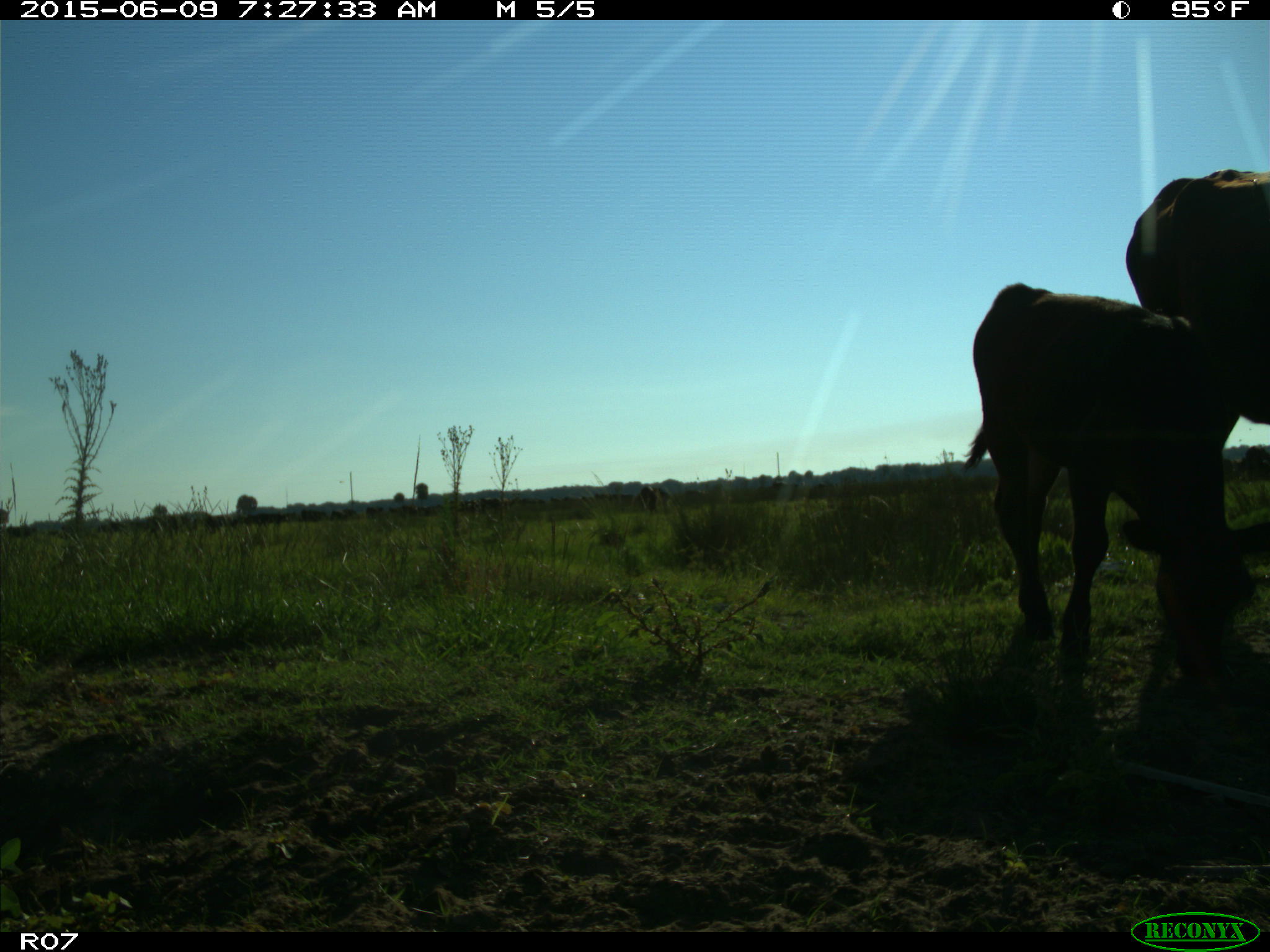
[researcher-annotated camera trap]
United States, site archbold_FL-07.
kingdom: Animalia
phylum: Chordata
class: Mammalia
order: Artiodactyla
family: Bovidae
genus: Bos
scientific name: Bos taurus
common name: domestic cow